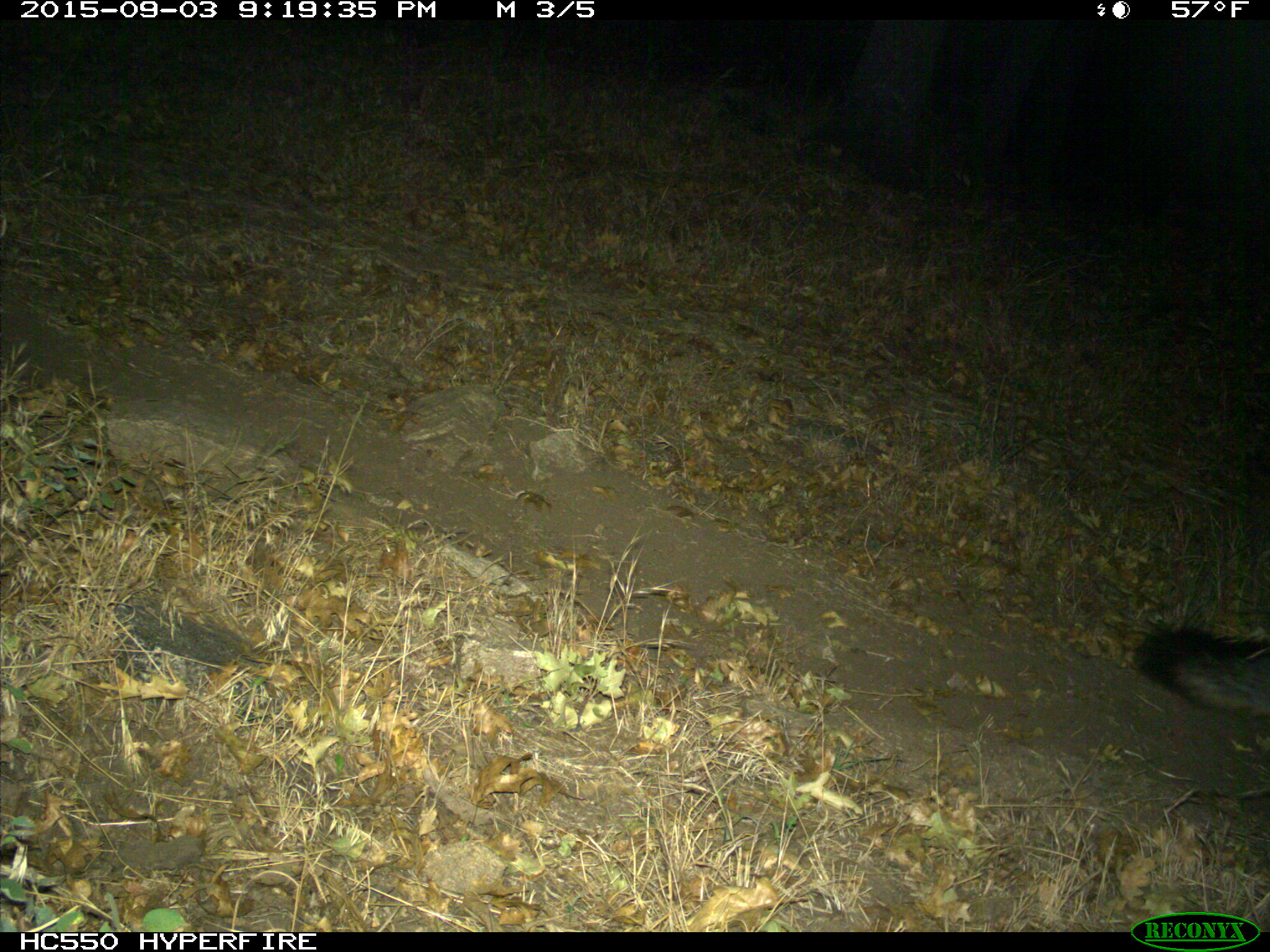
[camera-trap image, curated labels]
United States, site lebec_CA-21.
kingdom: Animalia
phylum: Chordata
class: Mammalia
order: Carnivora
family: Canidae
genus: Urocyon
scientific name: Urocyon cinereoargenteus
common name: gray fox